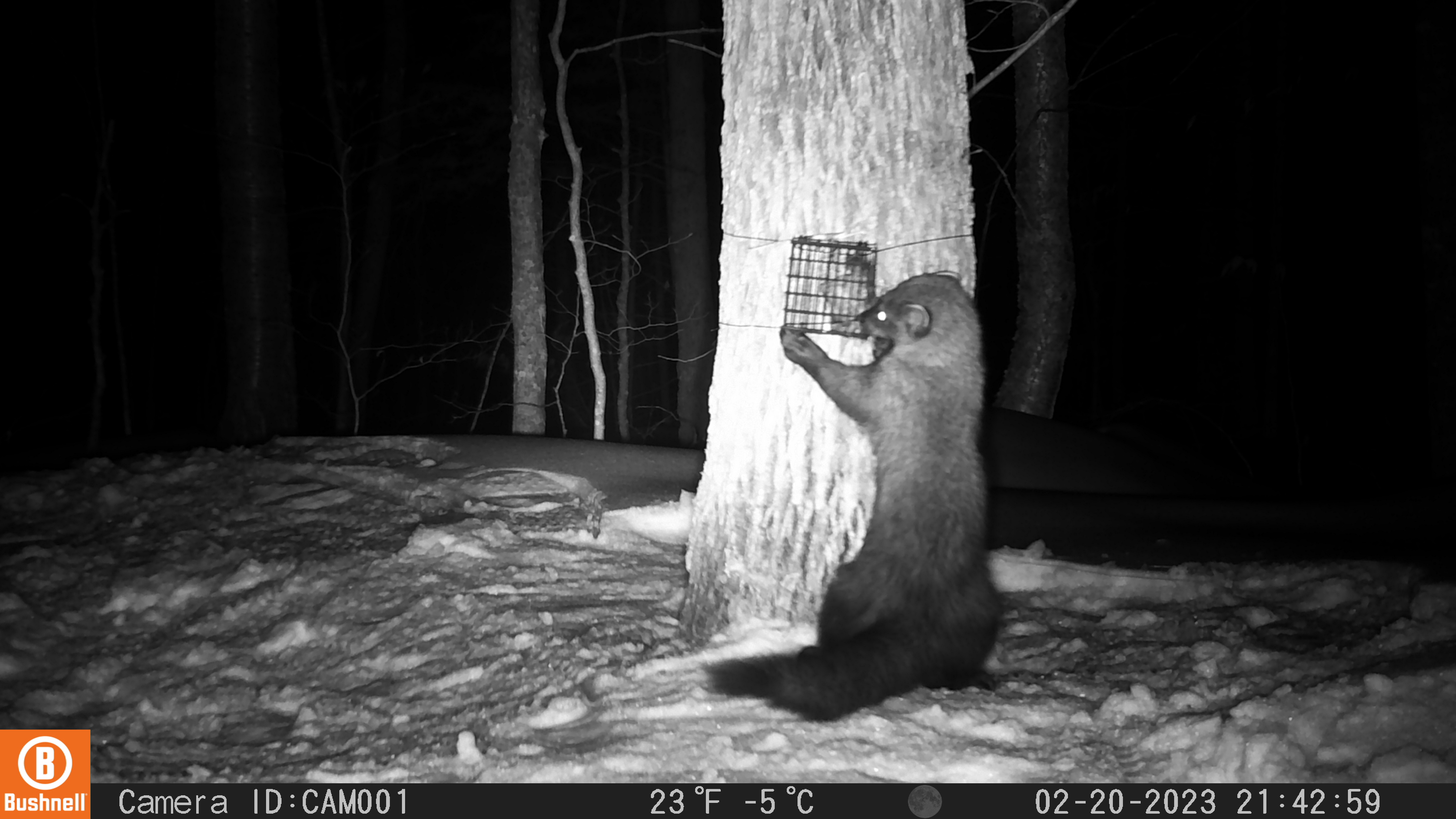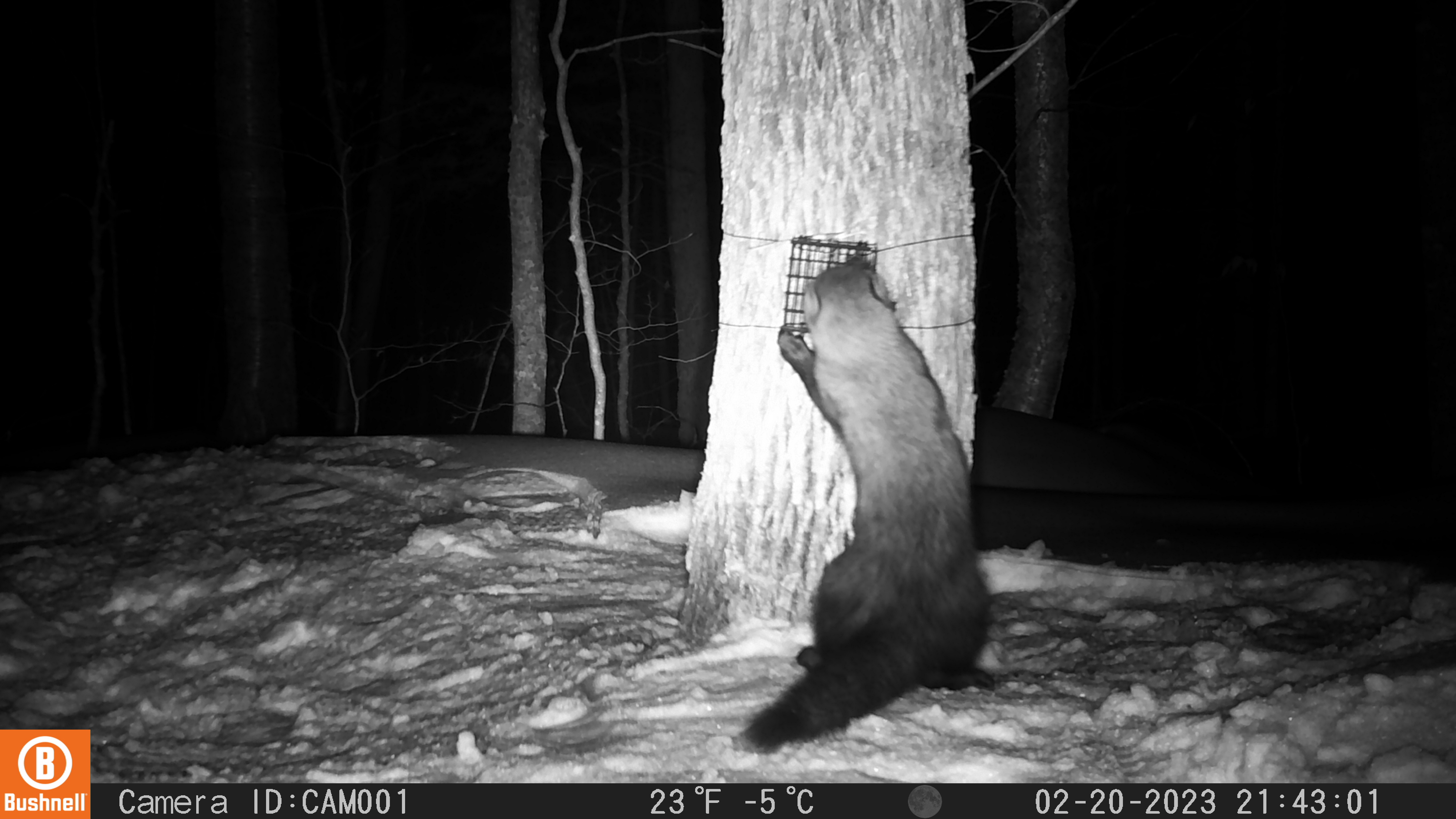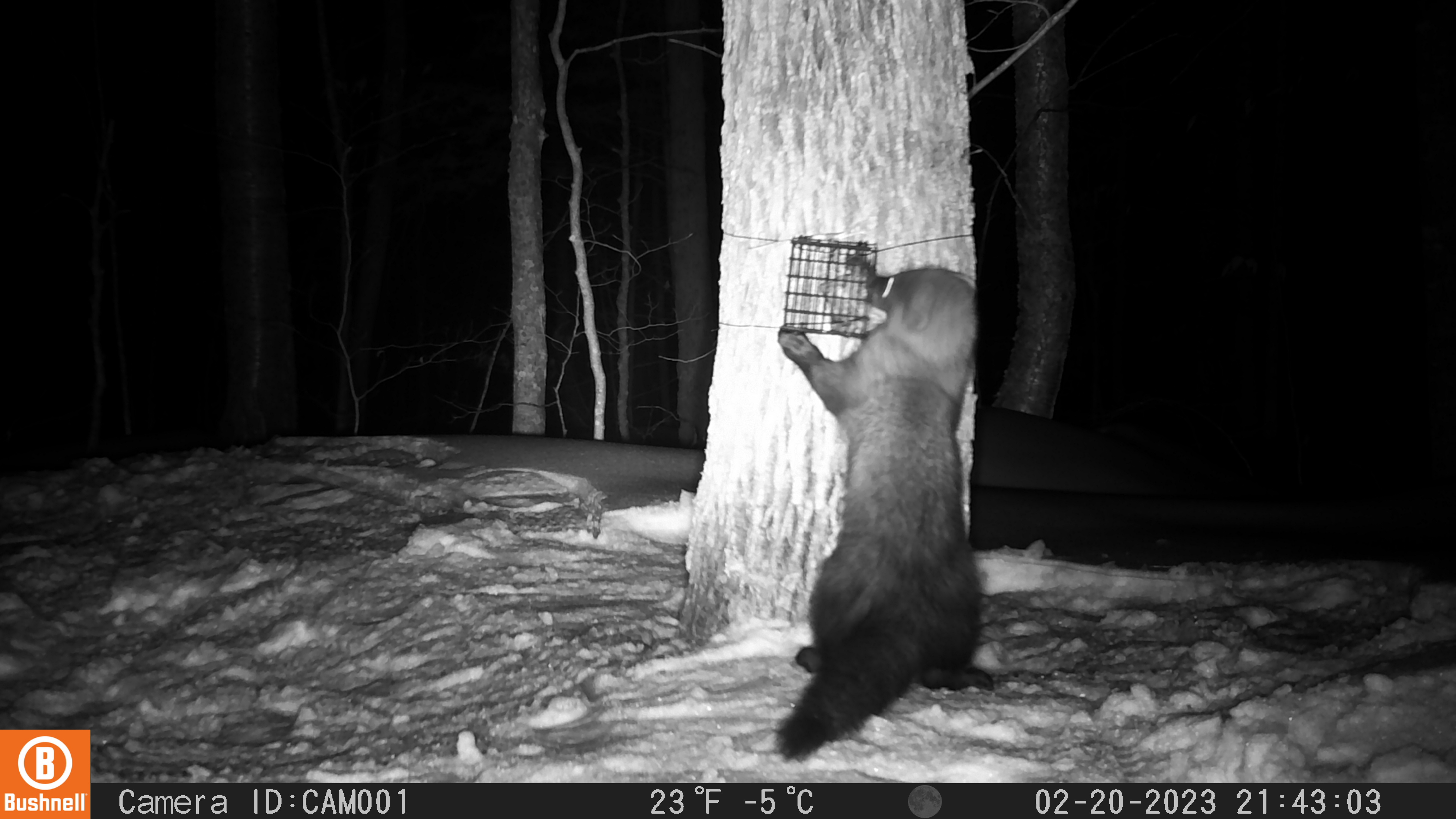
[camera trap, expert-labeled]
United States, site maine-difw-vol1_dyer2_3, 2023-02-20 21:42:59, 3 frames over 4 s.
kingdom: Animalia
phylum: Chordata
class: Mammalia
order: Carnivora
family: Mustelidae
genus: Pekania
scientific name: Pekania pennanti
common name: fisher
Fisher (Pekania pennanti).